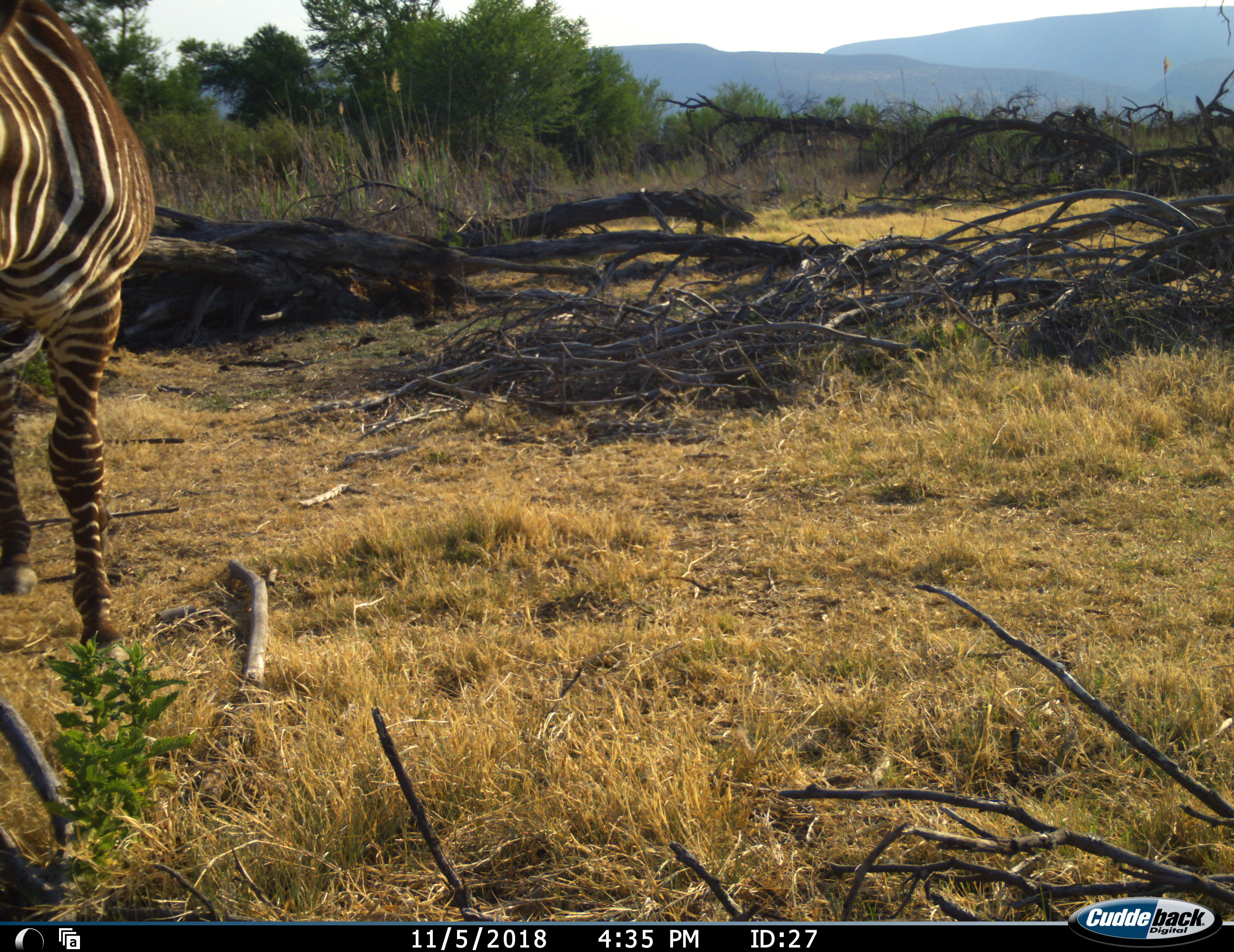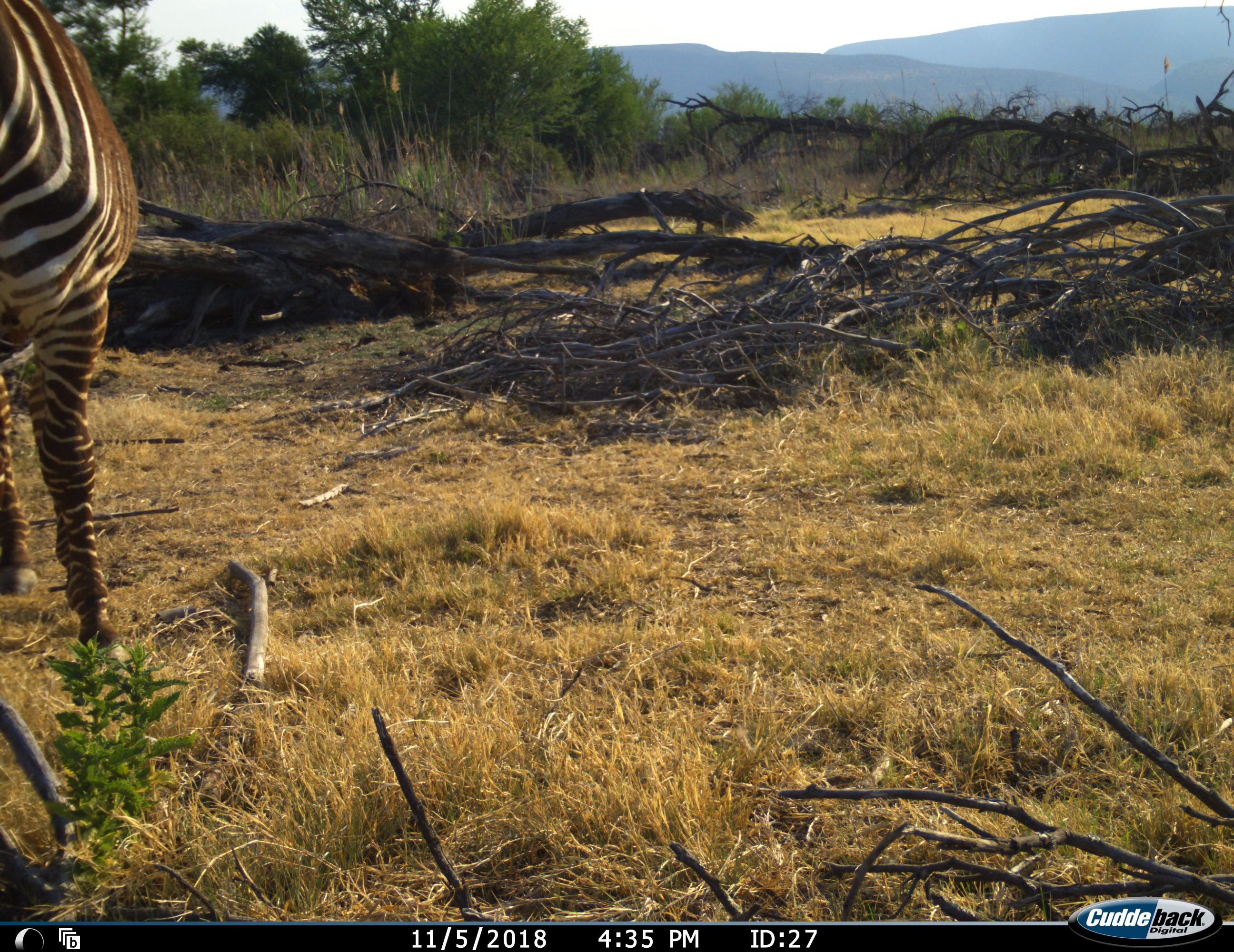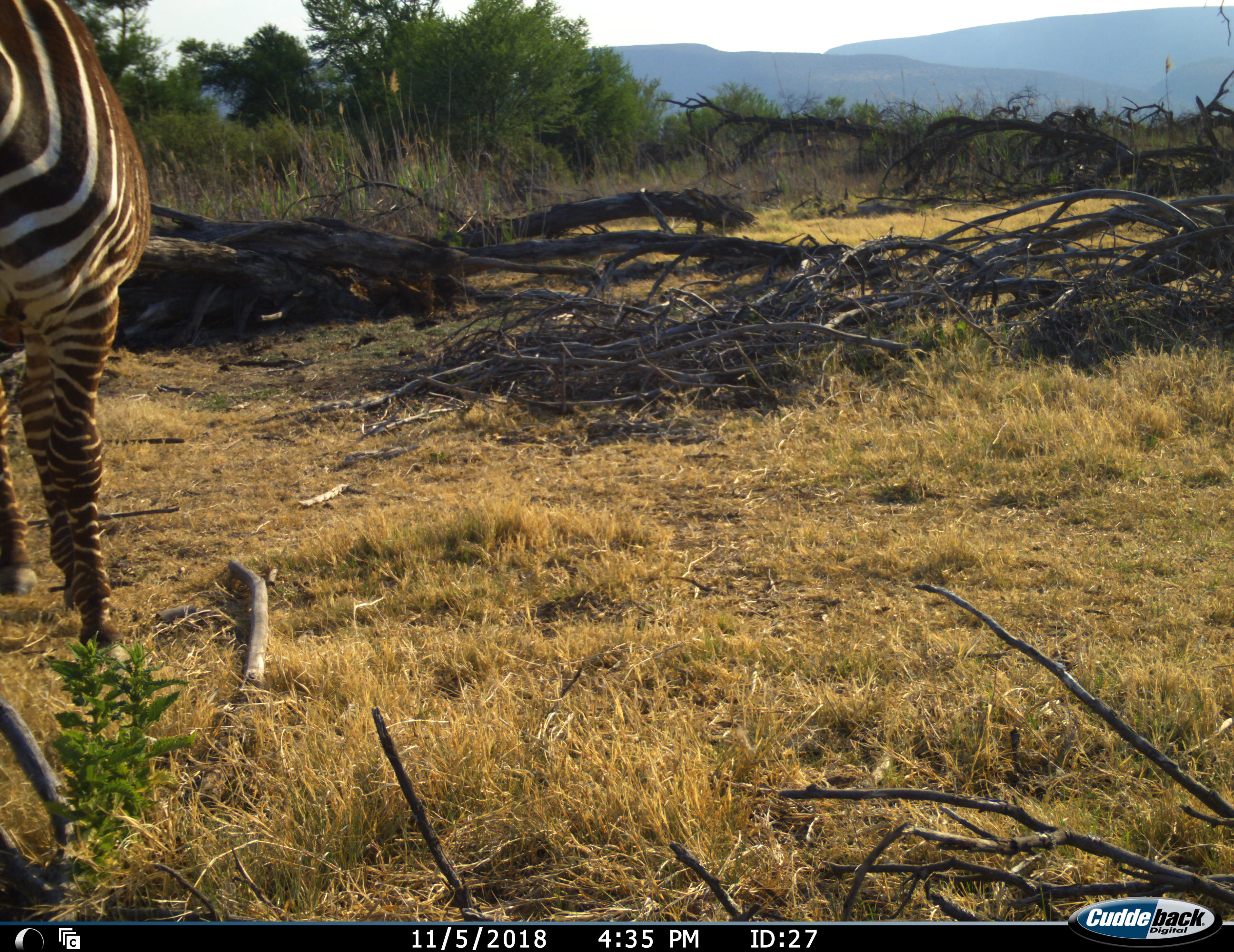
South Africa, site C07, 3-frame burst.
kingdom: Animalia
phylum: Chordata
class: Mammalia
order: Perissodactyla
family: Equidae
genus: Equus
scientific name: Equus zebra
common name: mountain zebra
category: zebramountain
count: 1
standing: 90%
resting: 0%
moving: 10%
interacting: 0%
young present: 0%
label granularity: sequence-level